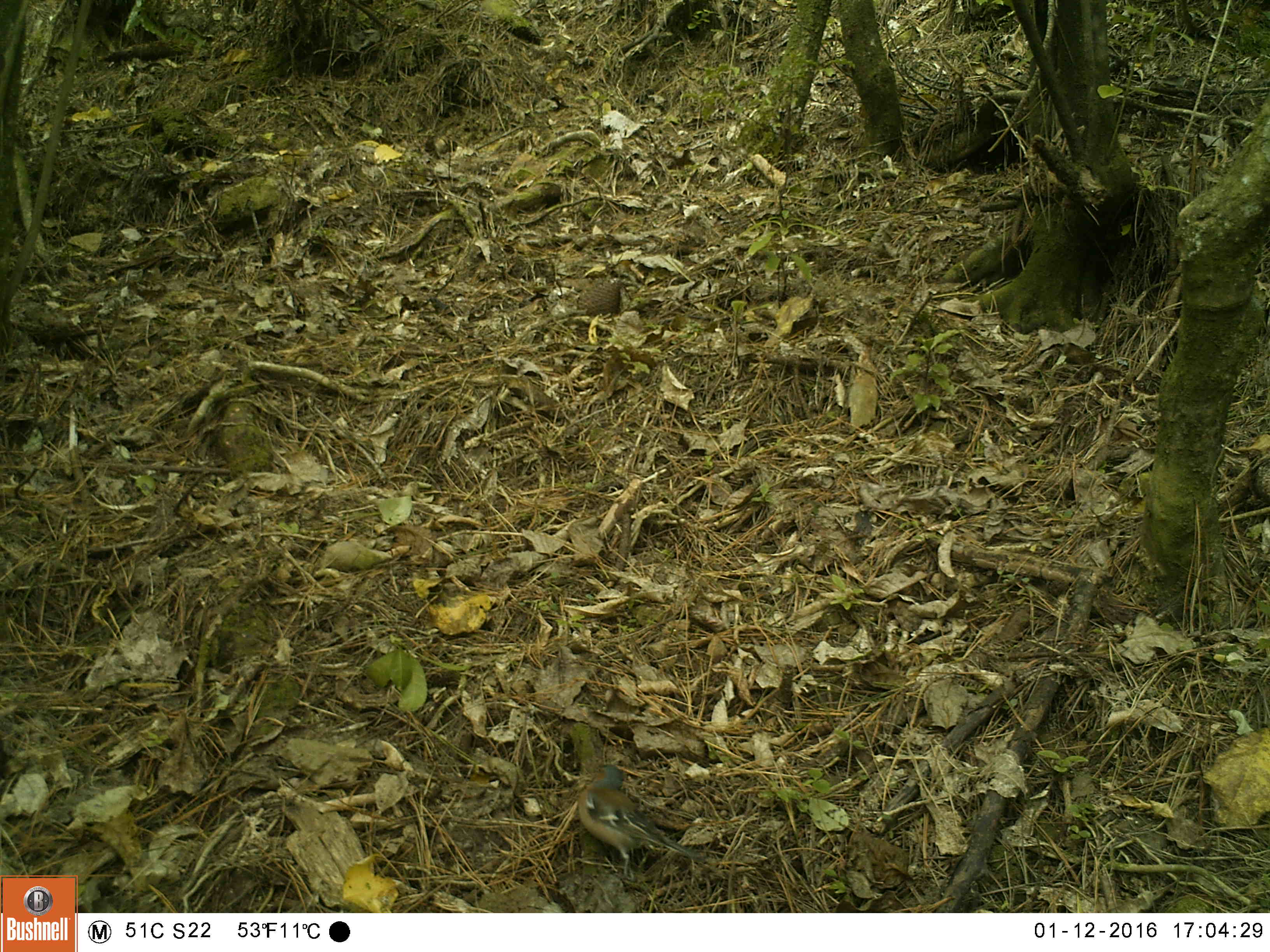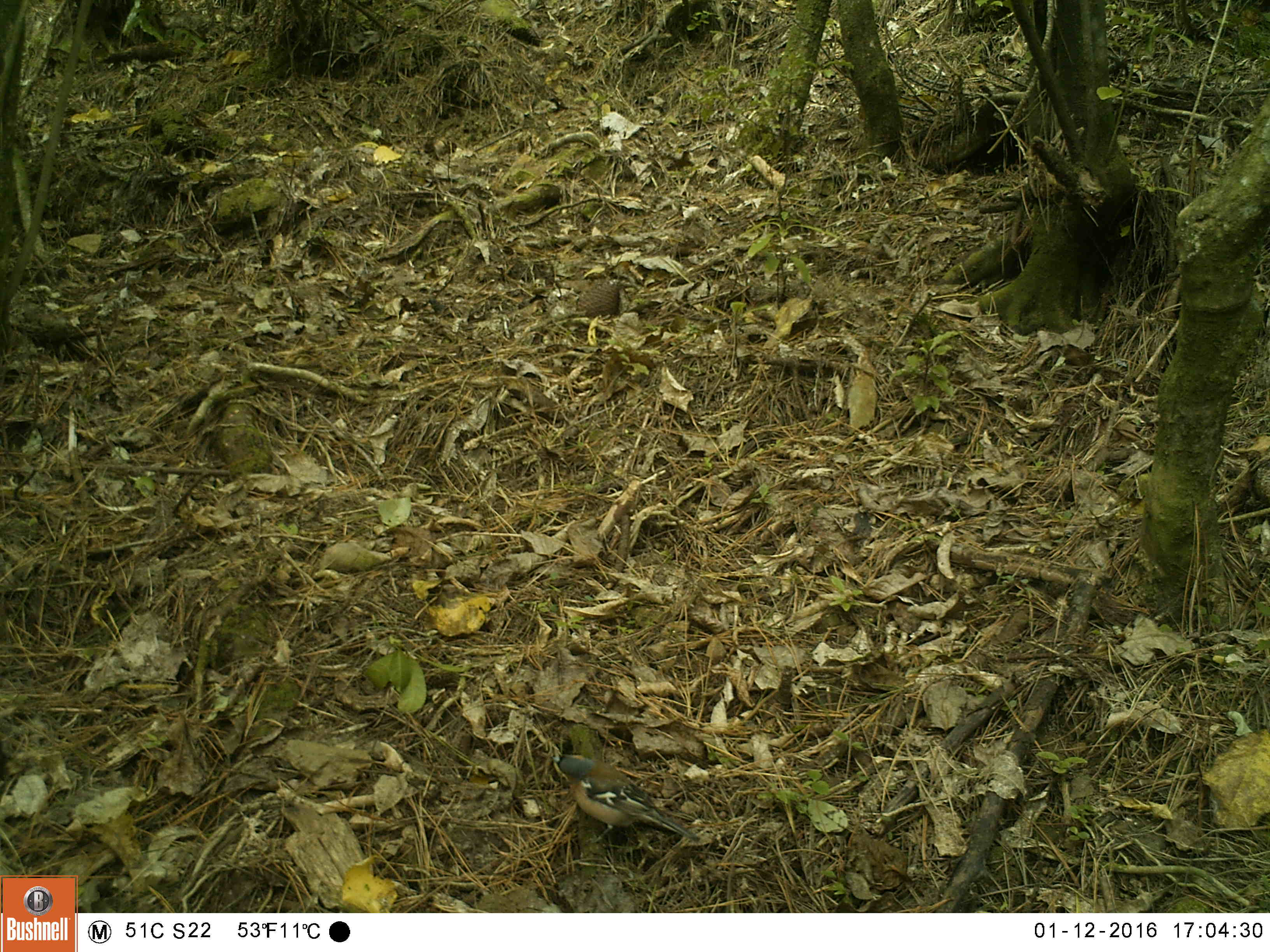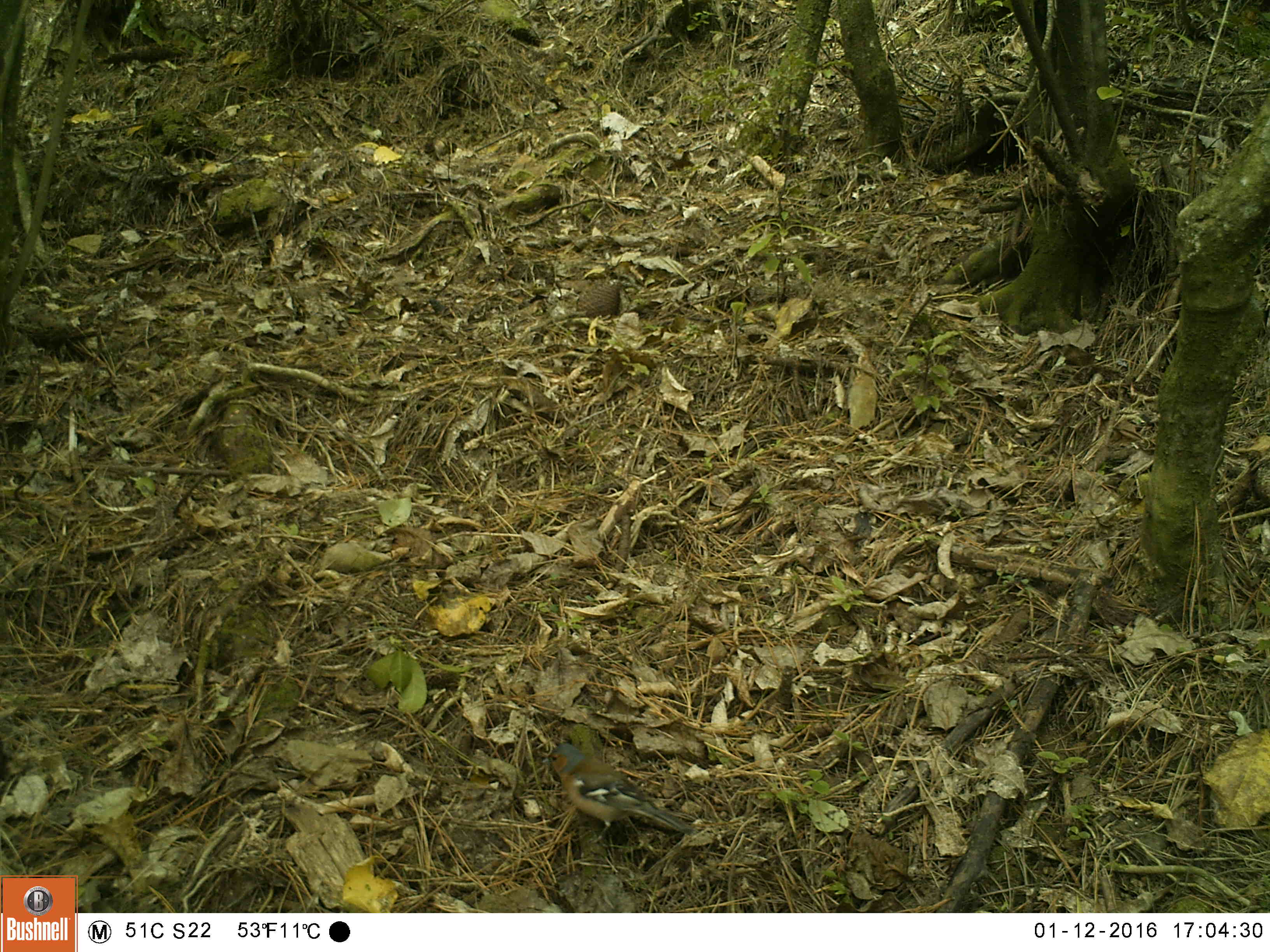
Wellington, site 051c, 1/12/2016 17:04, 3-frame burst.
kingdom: Animalia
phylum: Chordata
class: Aves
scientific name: Aves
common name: bird